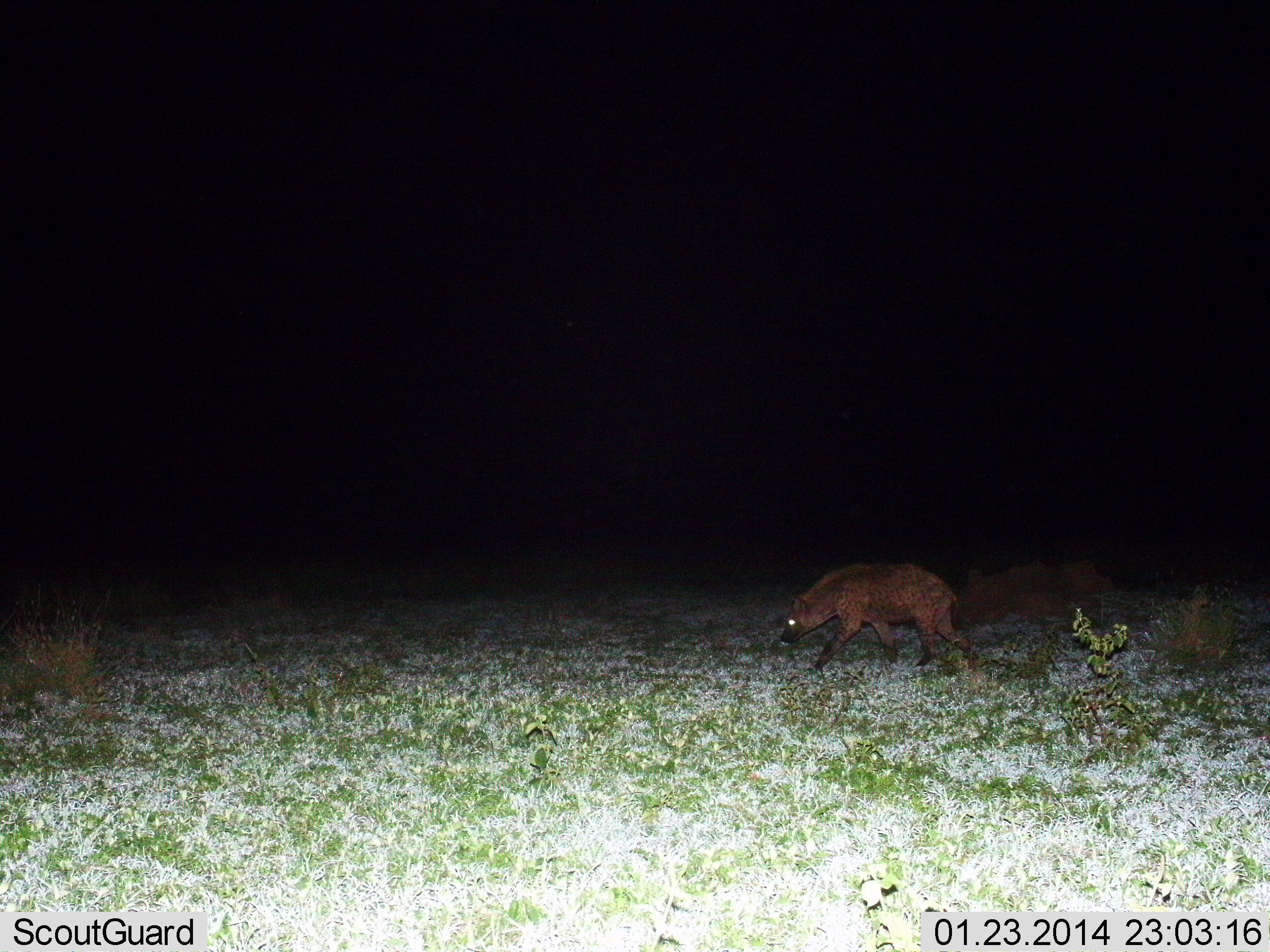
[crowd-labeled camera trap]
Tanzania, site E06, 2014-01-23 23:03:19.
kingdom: Animalia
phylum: Chordata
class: Mammalia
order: Carnivora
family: Hyaenidae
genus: Crocuta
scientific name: Crocuta crocuta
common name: spotted hyena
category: hyenaspotted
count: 1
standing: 8%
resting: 0%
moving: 95%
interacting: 0%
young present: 0%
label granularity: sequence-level